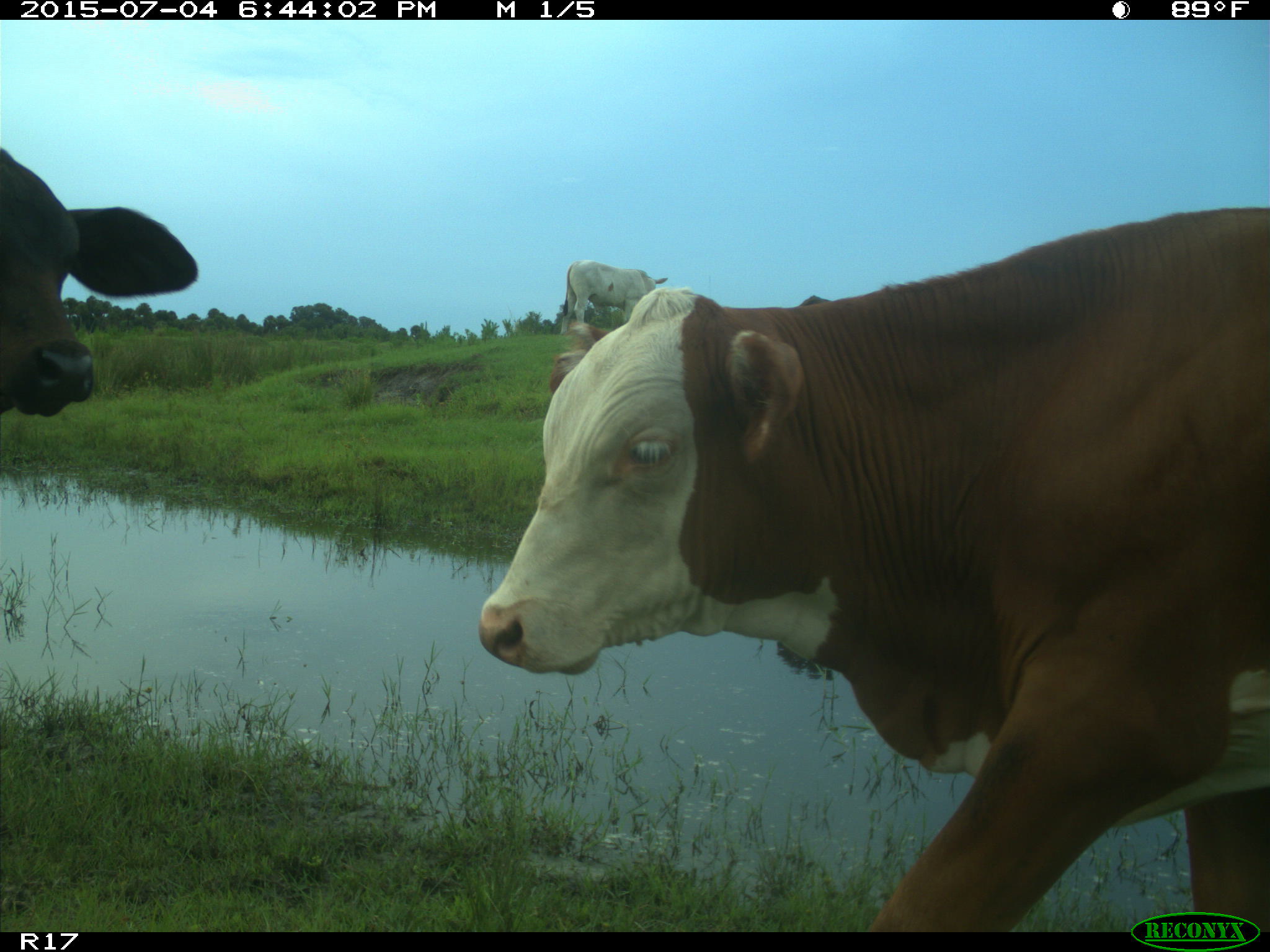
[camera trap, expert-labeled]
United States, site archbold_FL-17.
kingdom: Animalia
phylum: Chordata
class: Mammalia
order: Artiodactyla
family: Bovidae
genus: Bos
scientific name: Bos taurus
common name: domestic cow